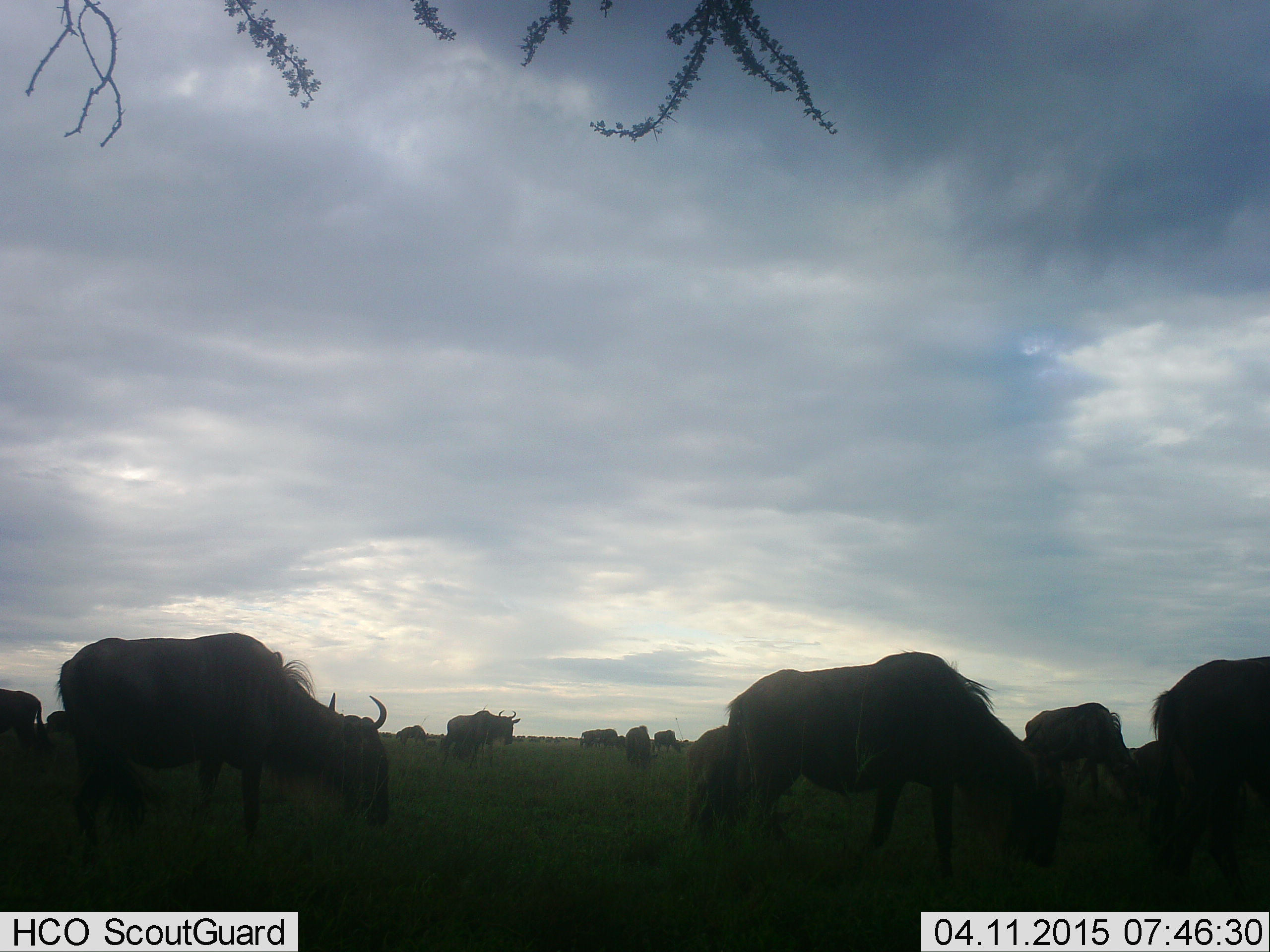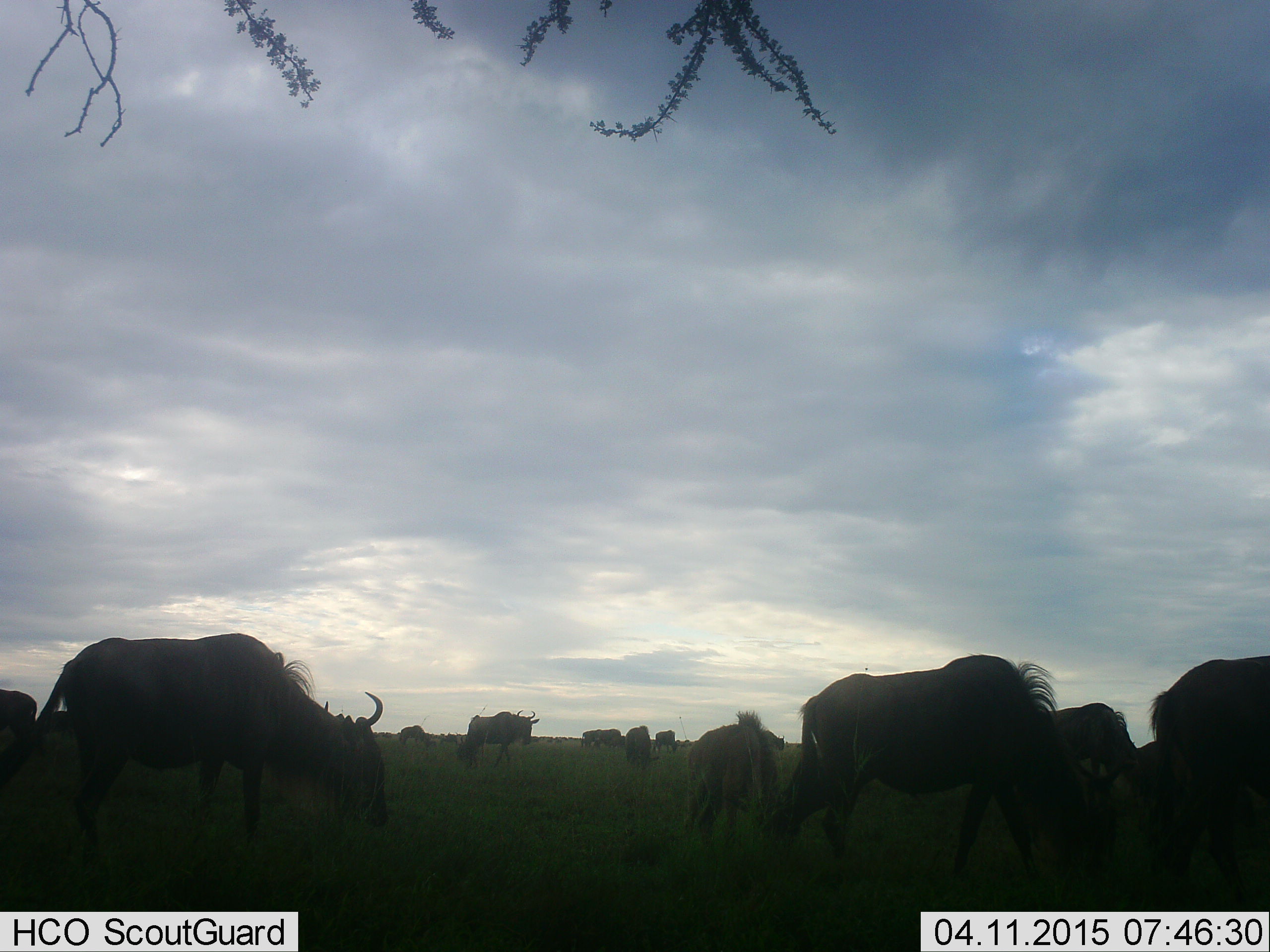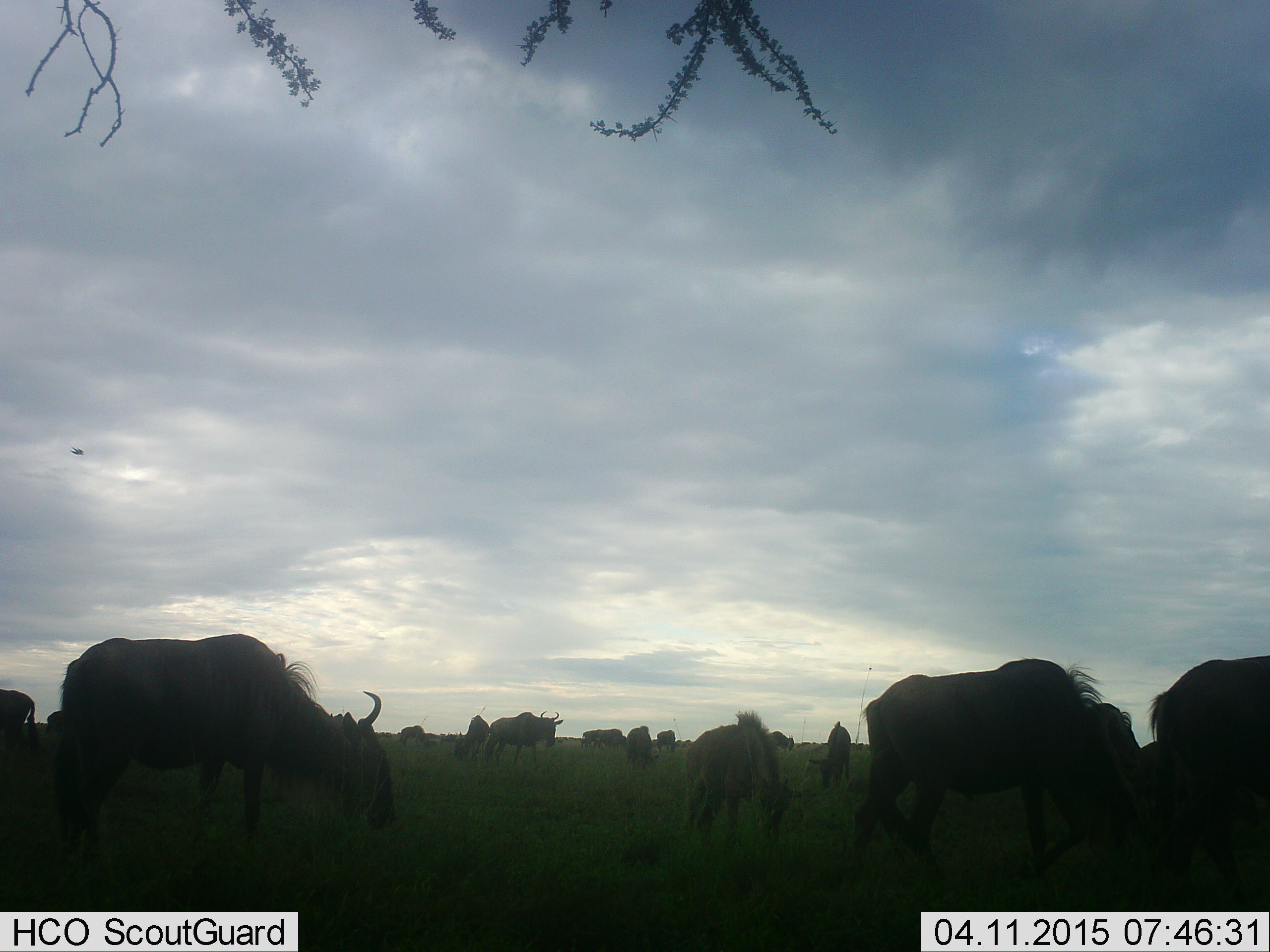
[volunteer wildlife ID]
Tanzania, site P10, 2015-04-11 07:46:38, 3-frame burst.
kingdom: Animalia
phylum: Chordata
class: Mammalia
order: Artiodactyla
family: Bovidae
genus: Connochaetes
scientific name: Connochaetes taurinus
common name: blue wildebeest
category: wildebeest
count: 11-50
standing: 30%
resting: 10%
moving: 60%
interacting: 0%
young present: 30%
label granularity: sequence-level